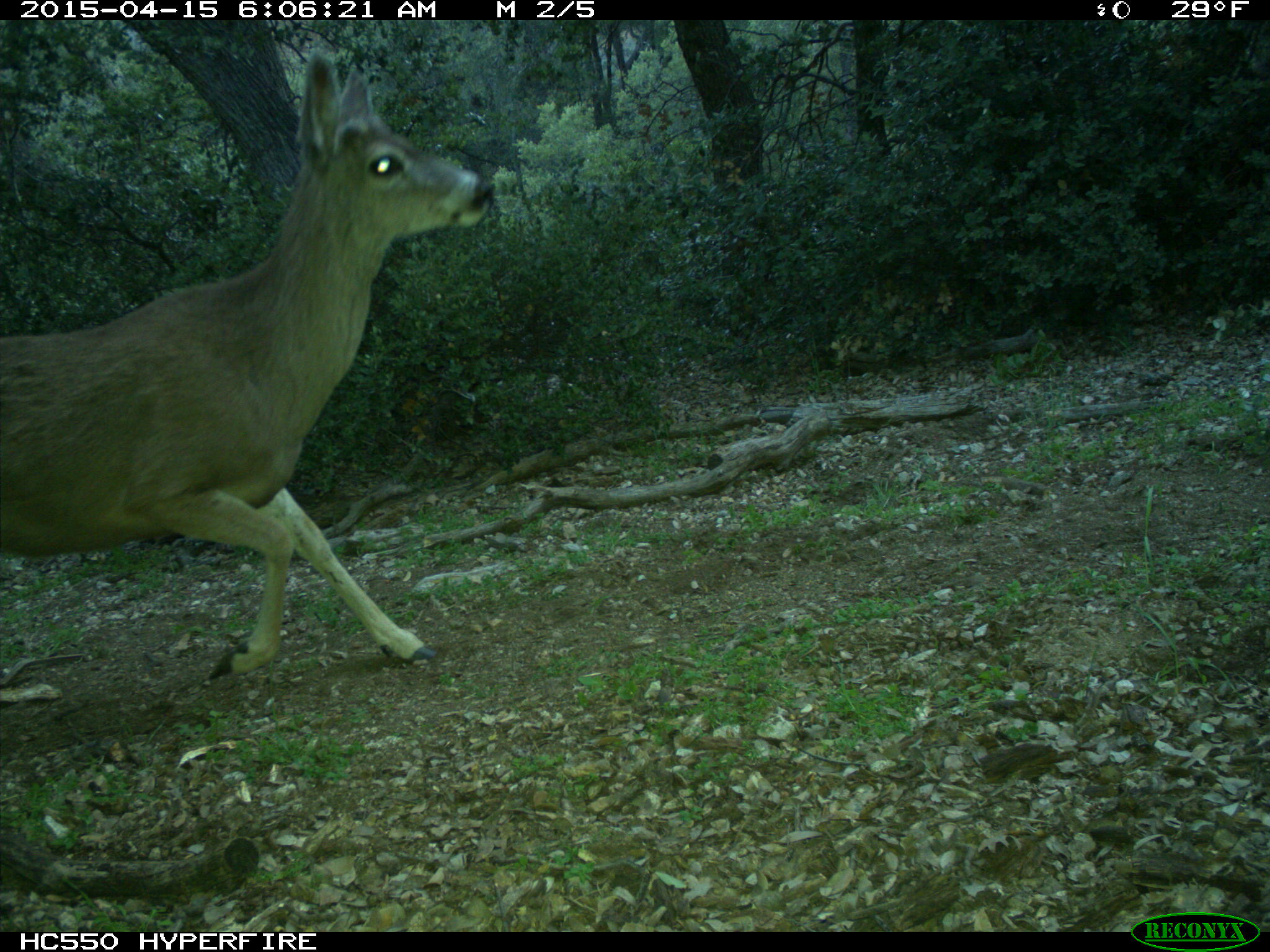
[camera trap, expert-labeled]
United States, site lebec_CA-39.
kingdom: Animalia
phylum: Chordata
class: Mammalia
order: Artiodactyla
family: Cervidae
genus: Odocoileus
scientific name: Odocoileus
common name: deer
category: unidentified deer